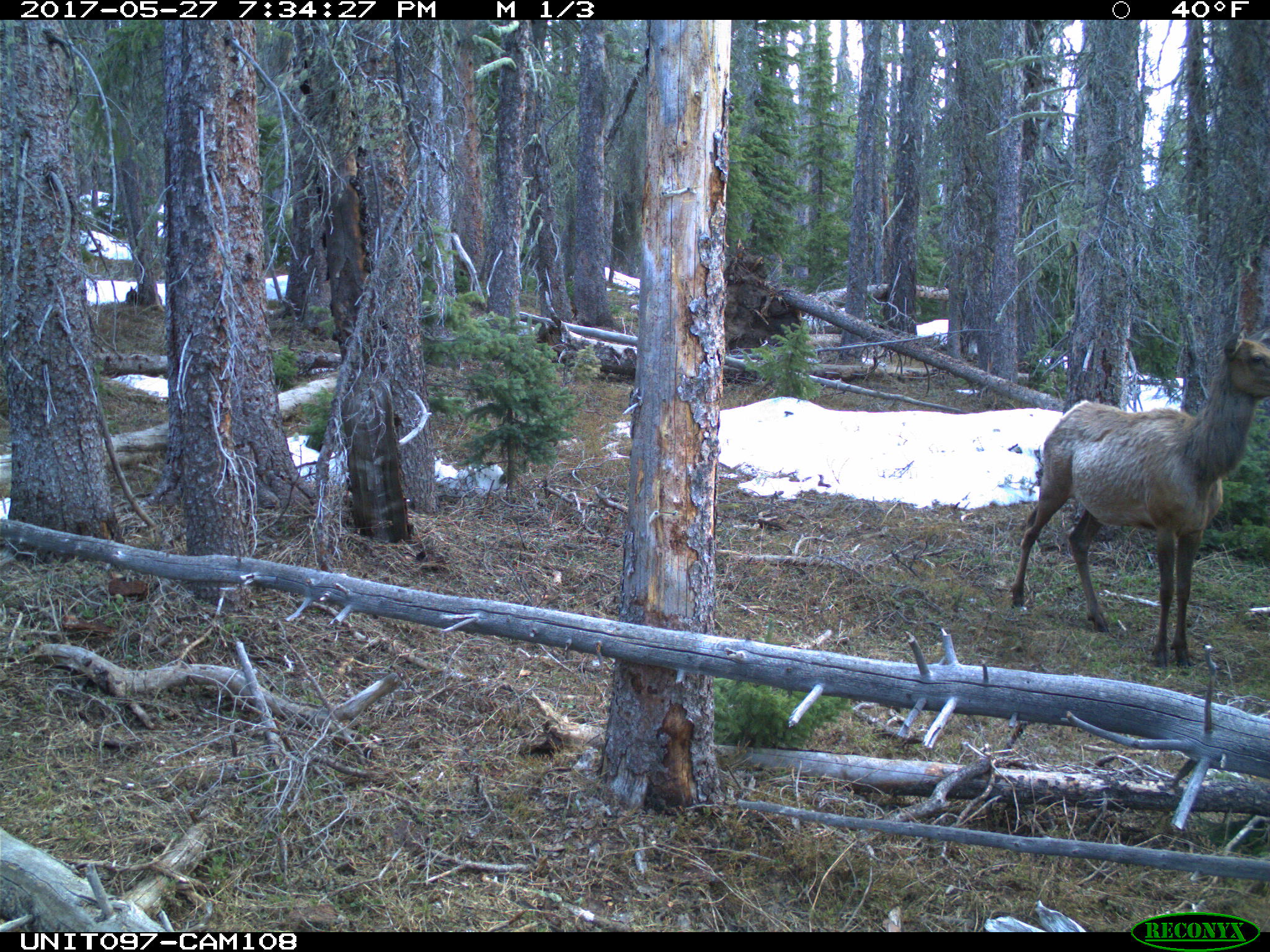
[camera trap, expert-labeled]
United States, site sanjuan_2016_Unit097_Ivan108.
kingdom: Animalia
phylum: Chordata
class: Mammalia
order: Artiodactyla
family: Cervidae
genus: Cervus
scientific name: Cervus elaphus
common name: red deer